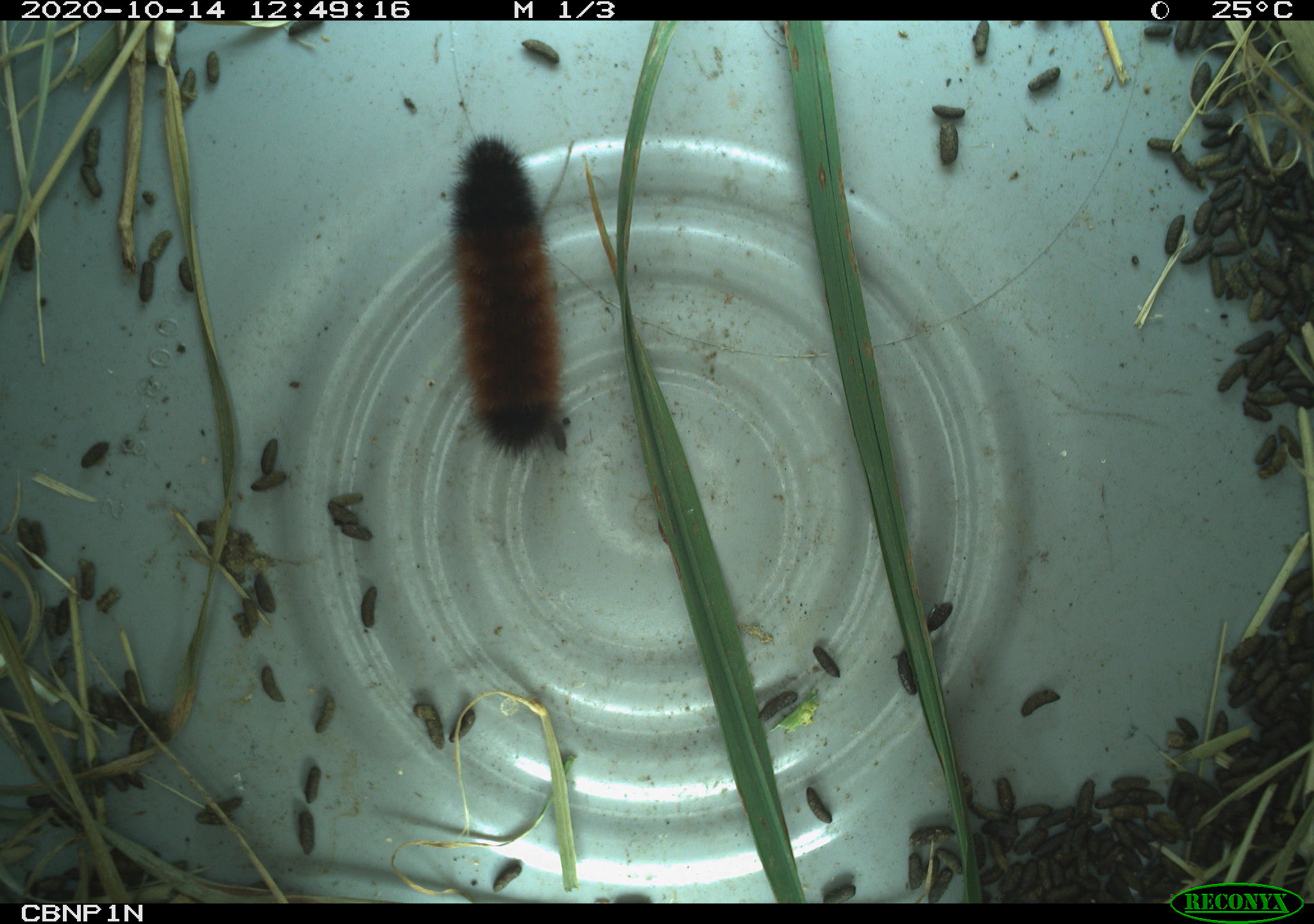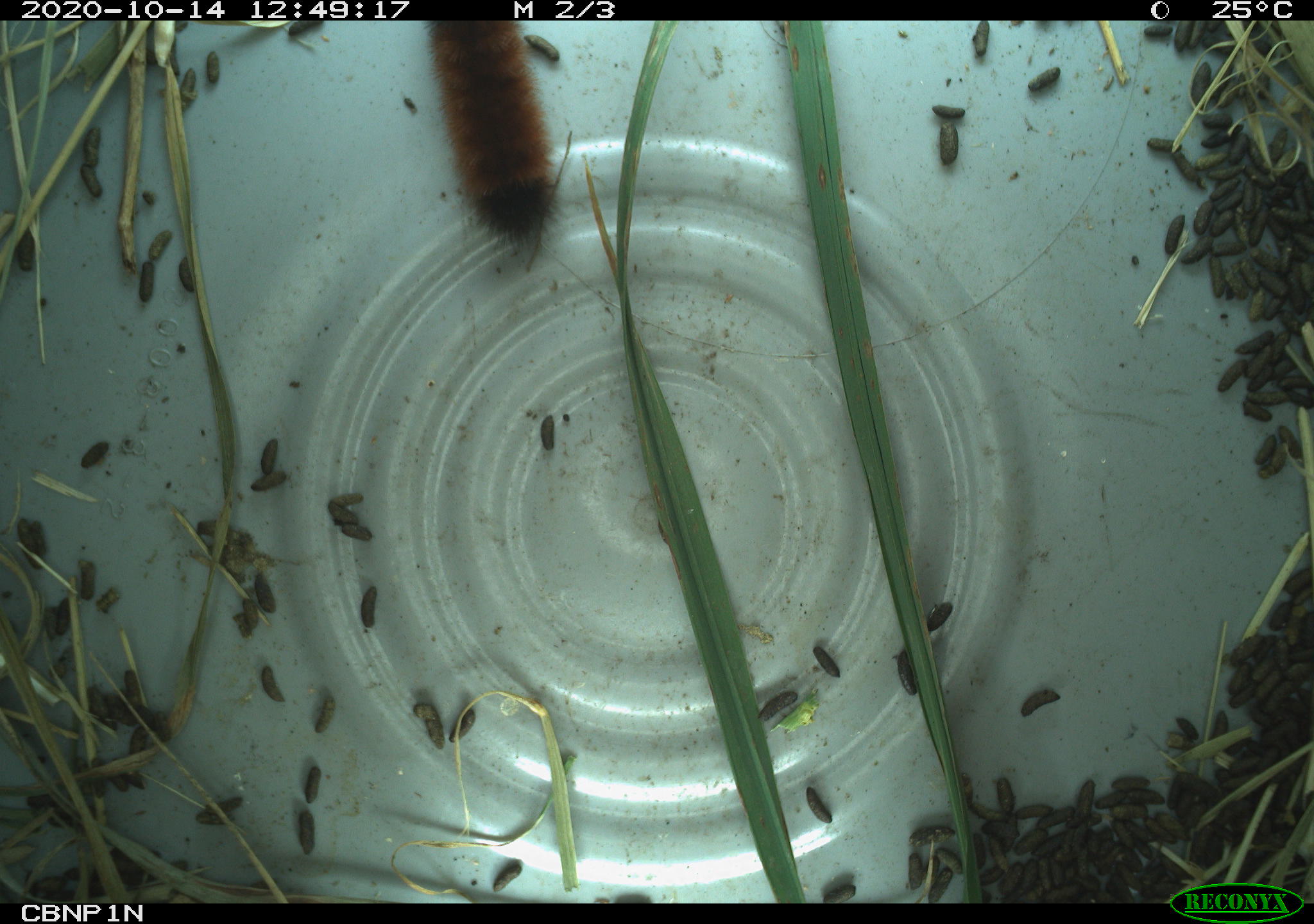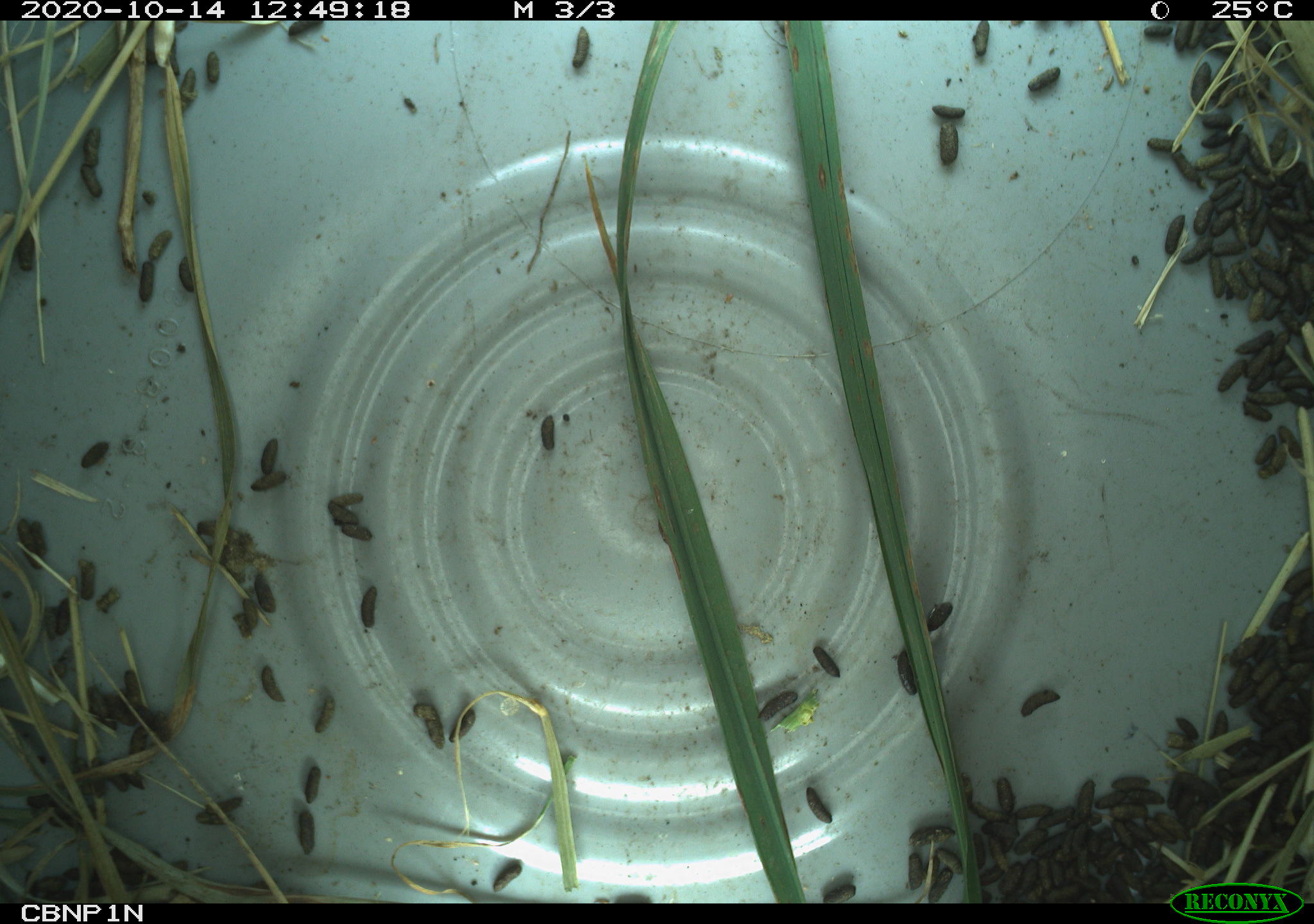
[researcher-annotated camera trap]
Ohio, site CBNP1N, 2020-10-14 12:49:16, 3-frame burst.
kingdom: Animalia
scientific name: Animalia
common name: animal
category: invertebrate